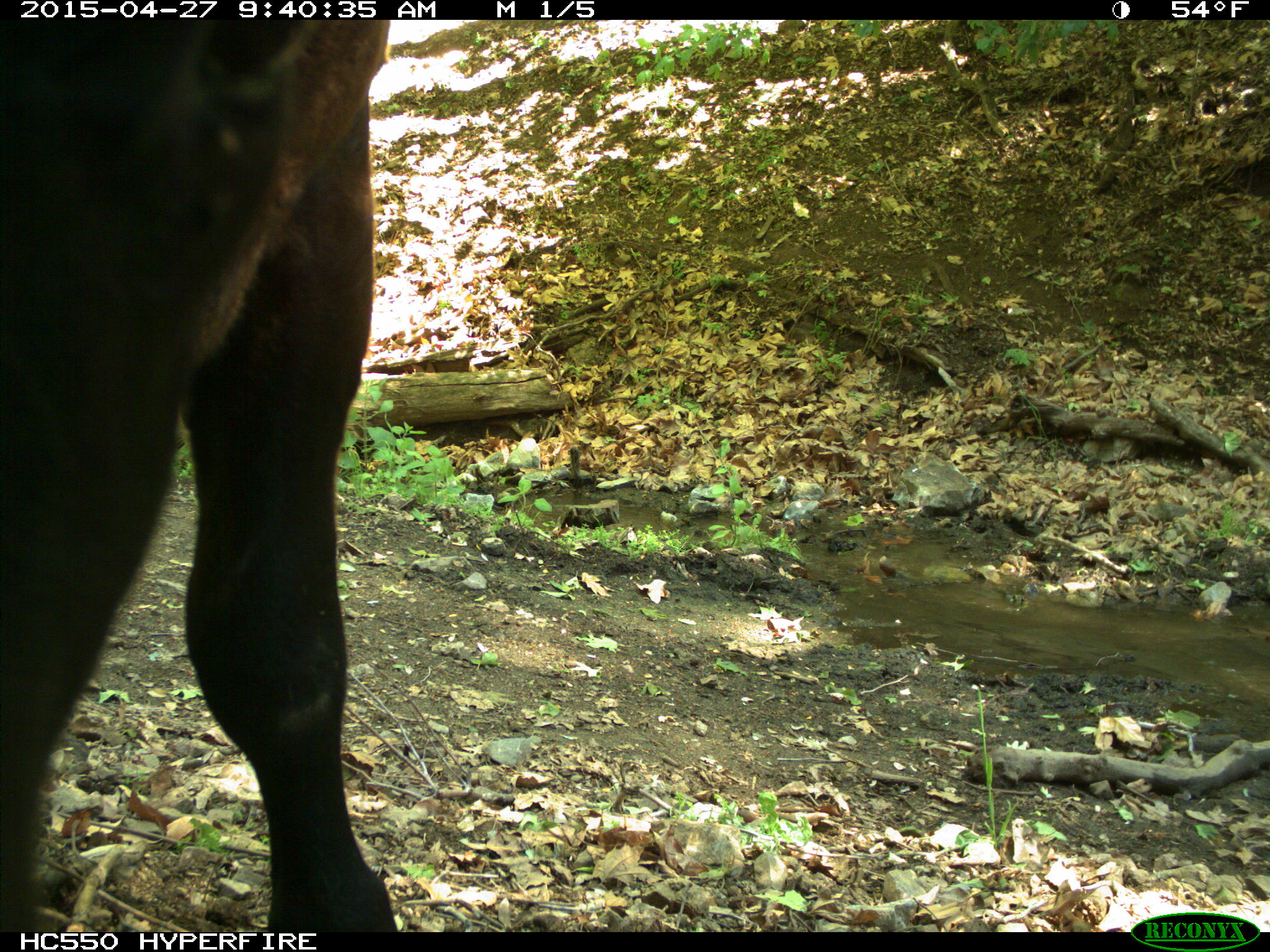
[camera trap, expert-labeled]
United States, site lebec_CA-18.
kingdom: Animalia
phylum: Chordata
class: Mammalia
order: Artiodactyla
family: Bovidae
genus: Bos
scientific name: Bos taurus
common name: domestic cow